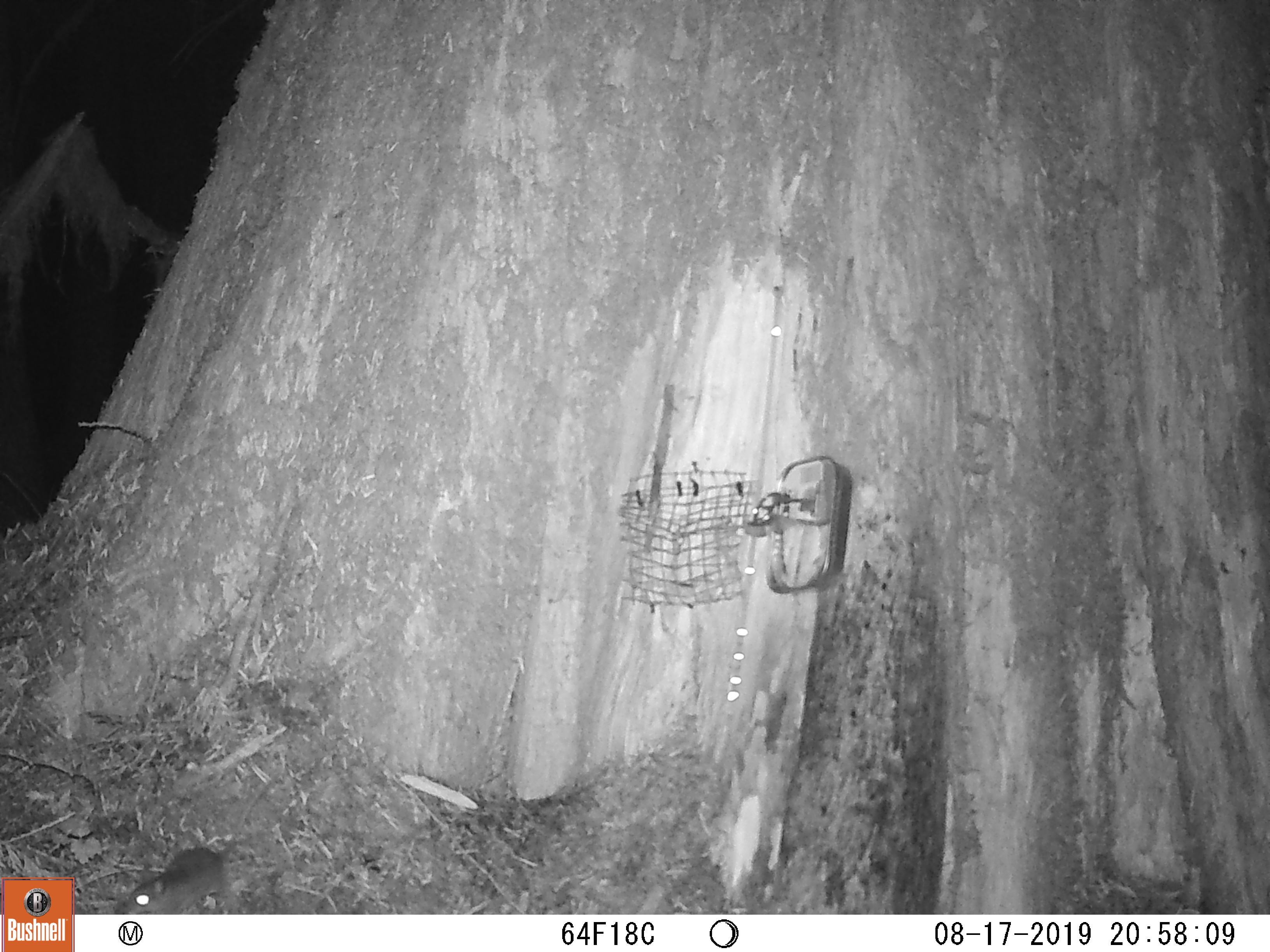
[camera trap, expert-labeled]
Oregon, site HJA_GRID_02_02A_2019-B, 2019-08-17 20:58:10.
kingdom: Animalia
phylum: Chordata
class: Mammalia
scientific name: Mammalia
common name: small mammal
Small mammal (Mammalia).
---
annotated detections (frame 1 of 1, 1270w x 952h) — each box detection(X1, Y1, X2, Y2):
small mammal: detection(104, 762, 287, 910)